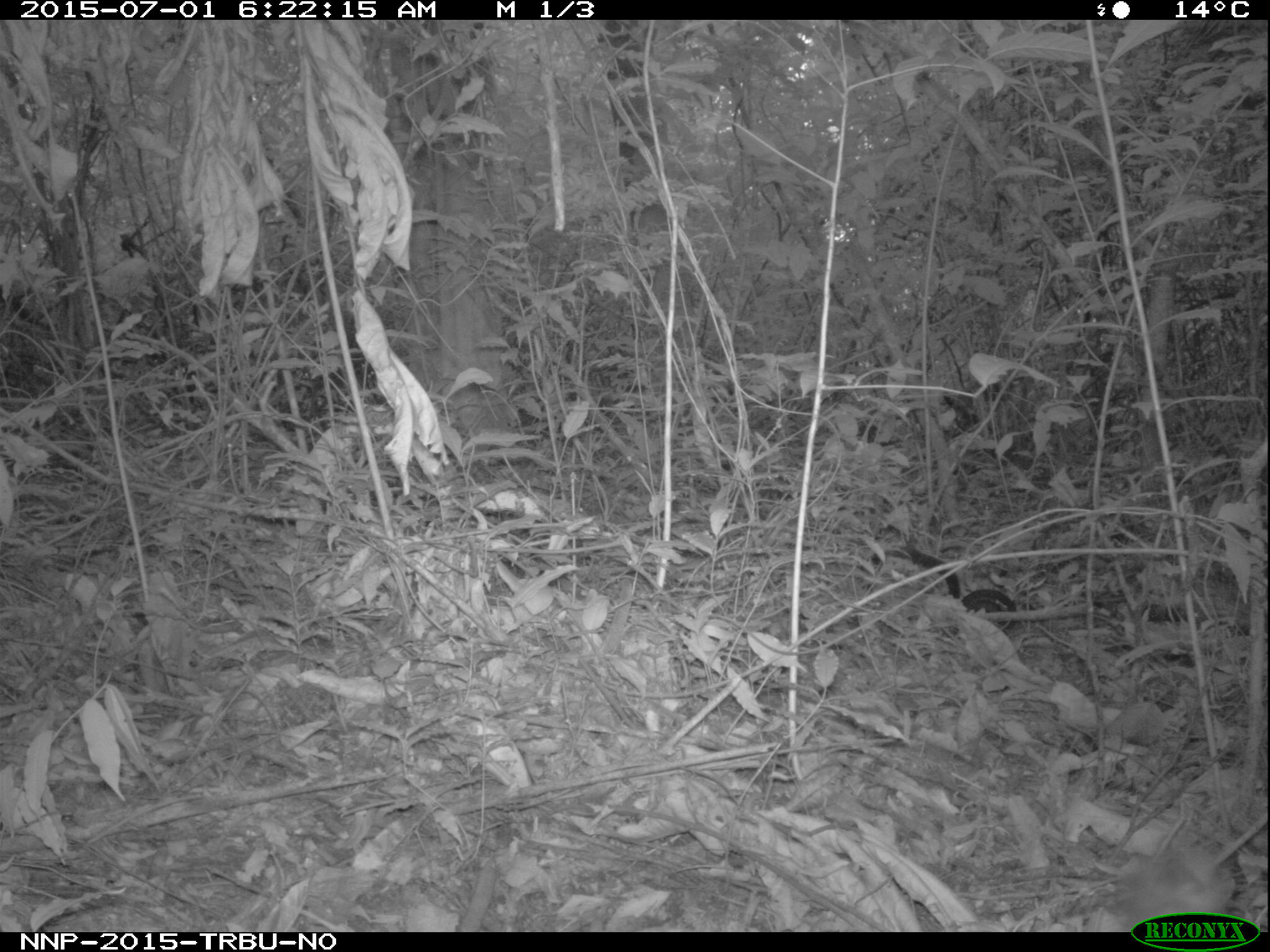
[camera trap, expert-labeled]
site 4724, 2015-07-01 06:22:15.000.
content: unidentified animal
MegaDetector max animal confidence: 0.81